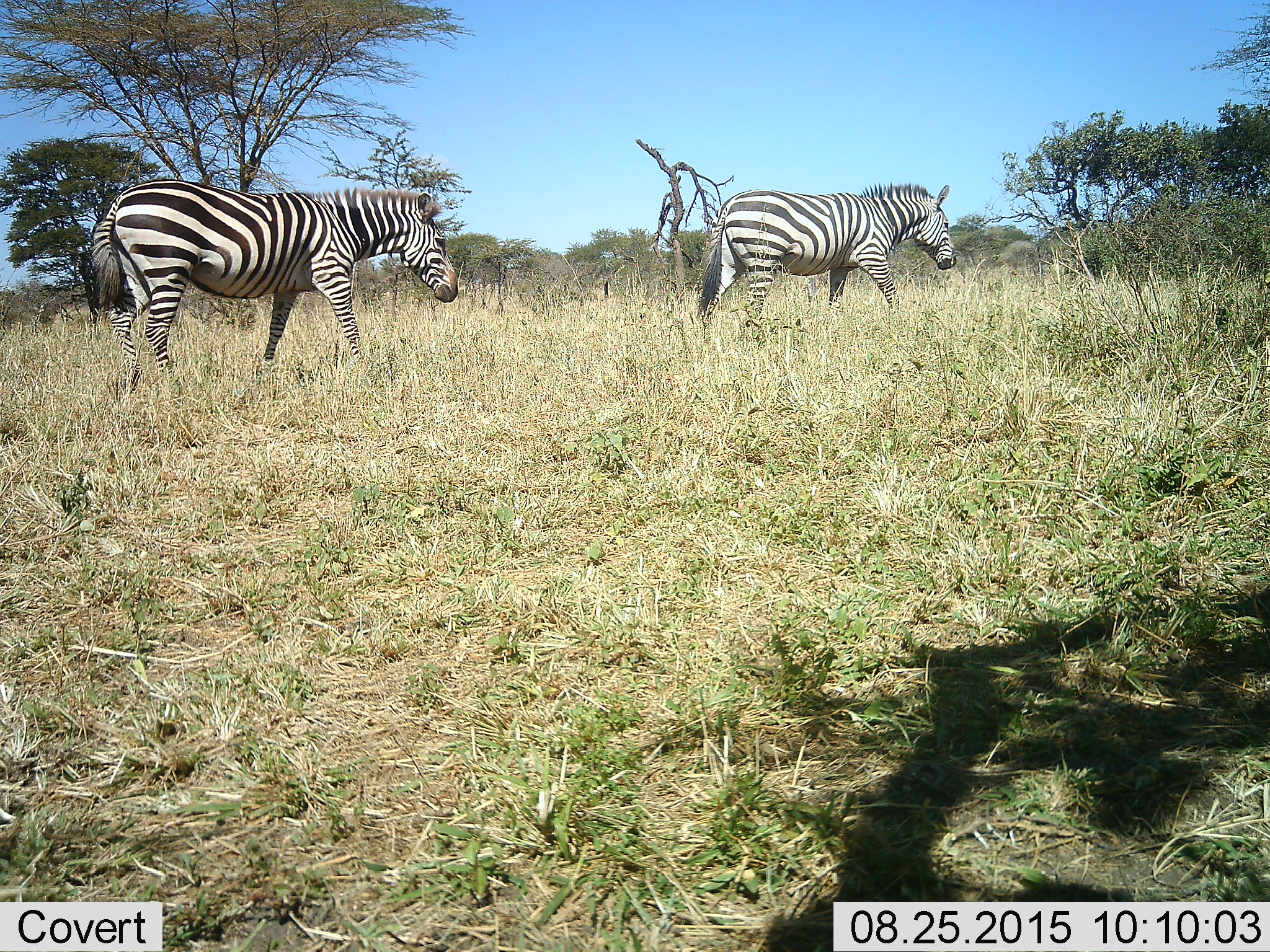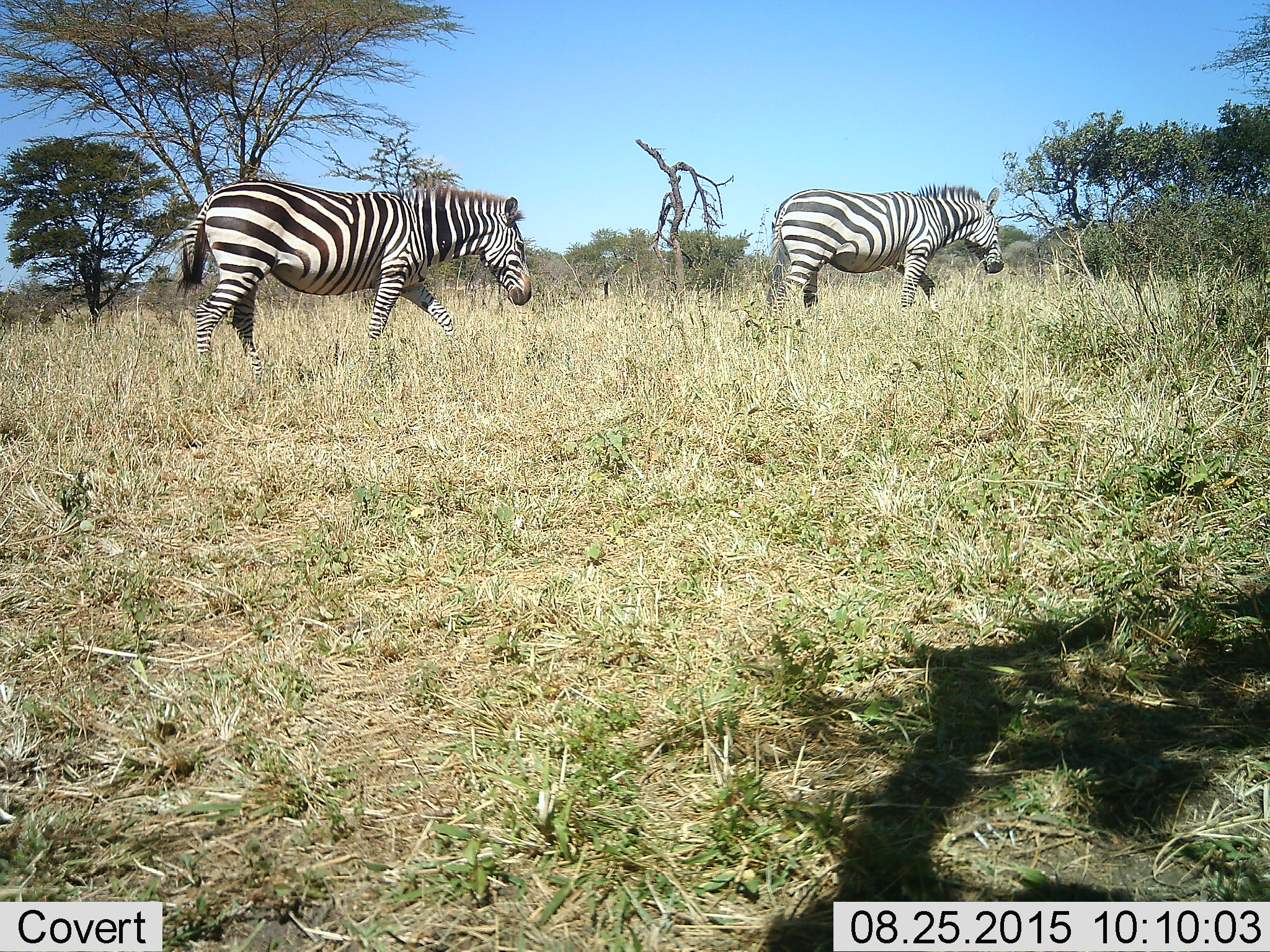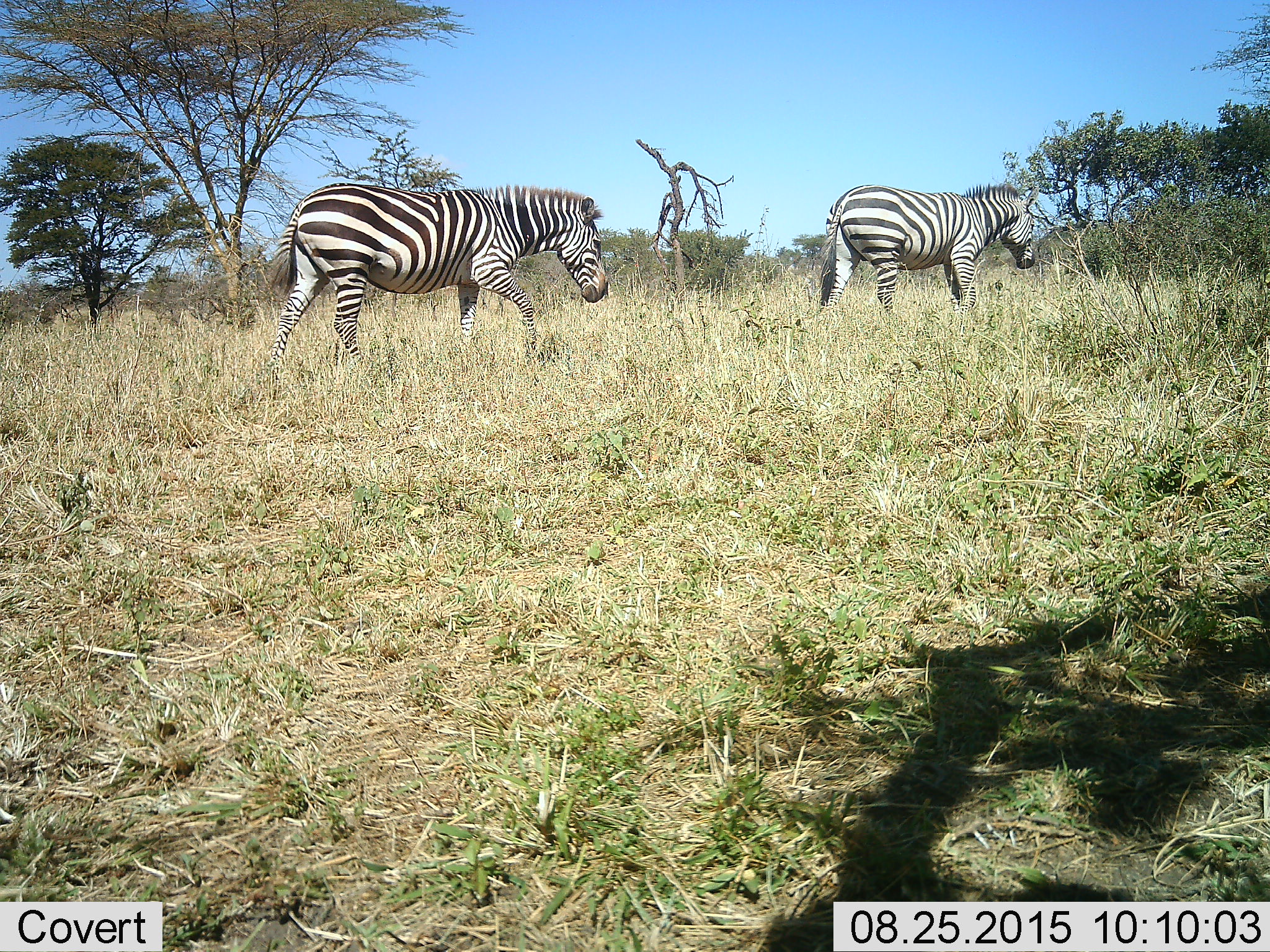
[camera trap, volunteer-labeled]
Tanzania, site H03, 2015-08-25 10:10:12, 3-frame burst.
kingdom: Animalia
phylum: Chordata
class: Mammalia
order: Perissodactyla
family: Equidae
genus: Equus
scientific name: Equus quagga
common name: plains zebra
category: zebra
Zebra (plains zebra) (Equus quagga), count 2. Behavior (volunteer vote fractions): standing 0%, resting 0%, moving 100%, interacting 0%. Young present (vote fraction): 0%. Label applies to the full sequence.